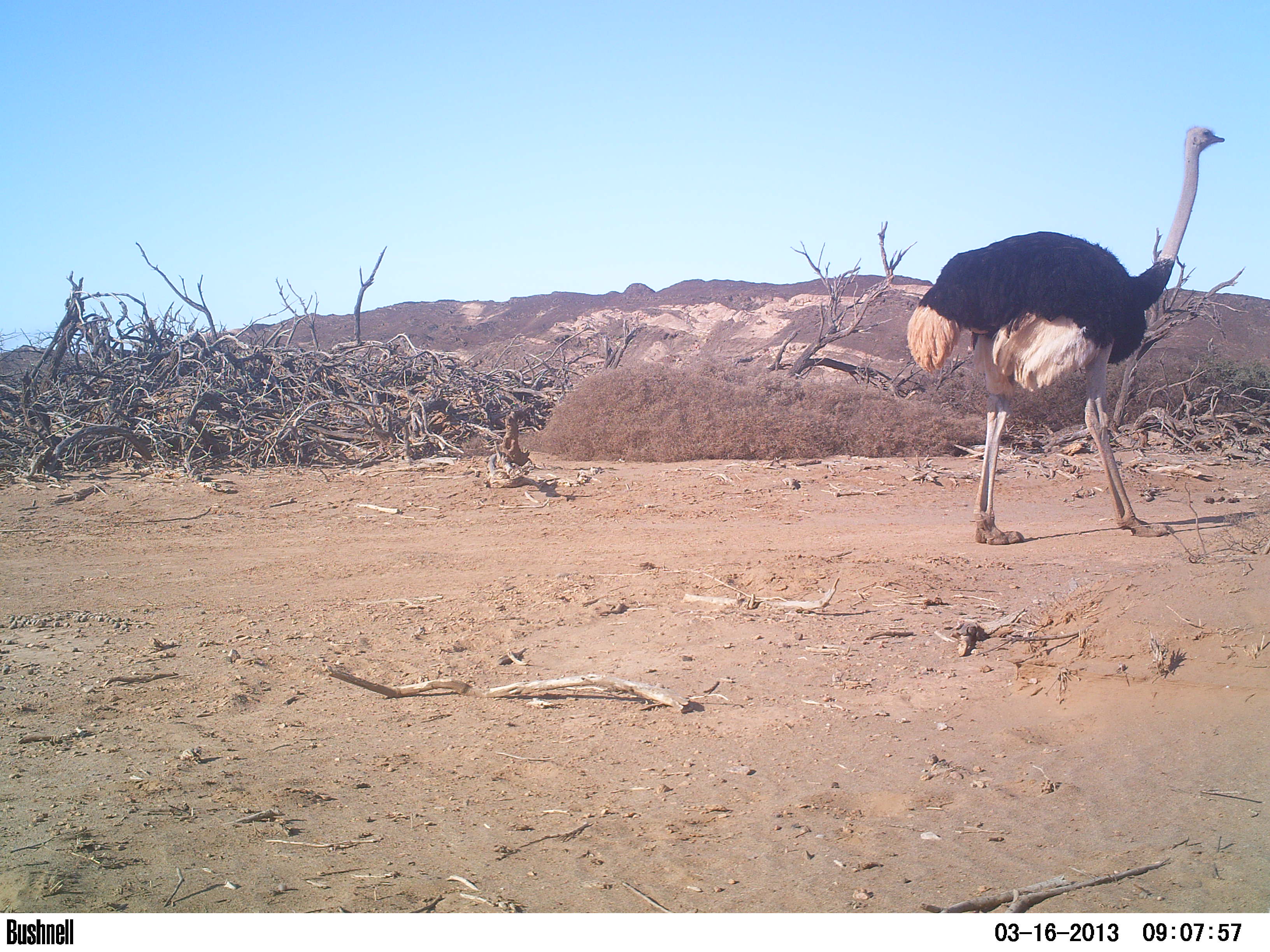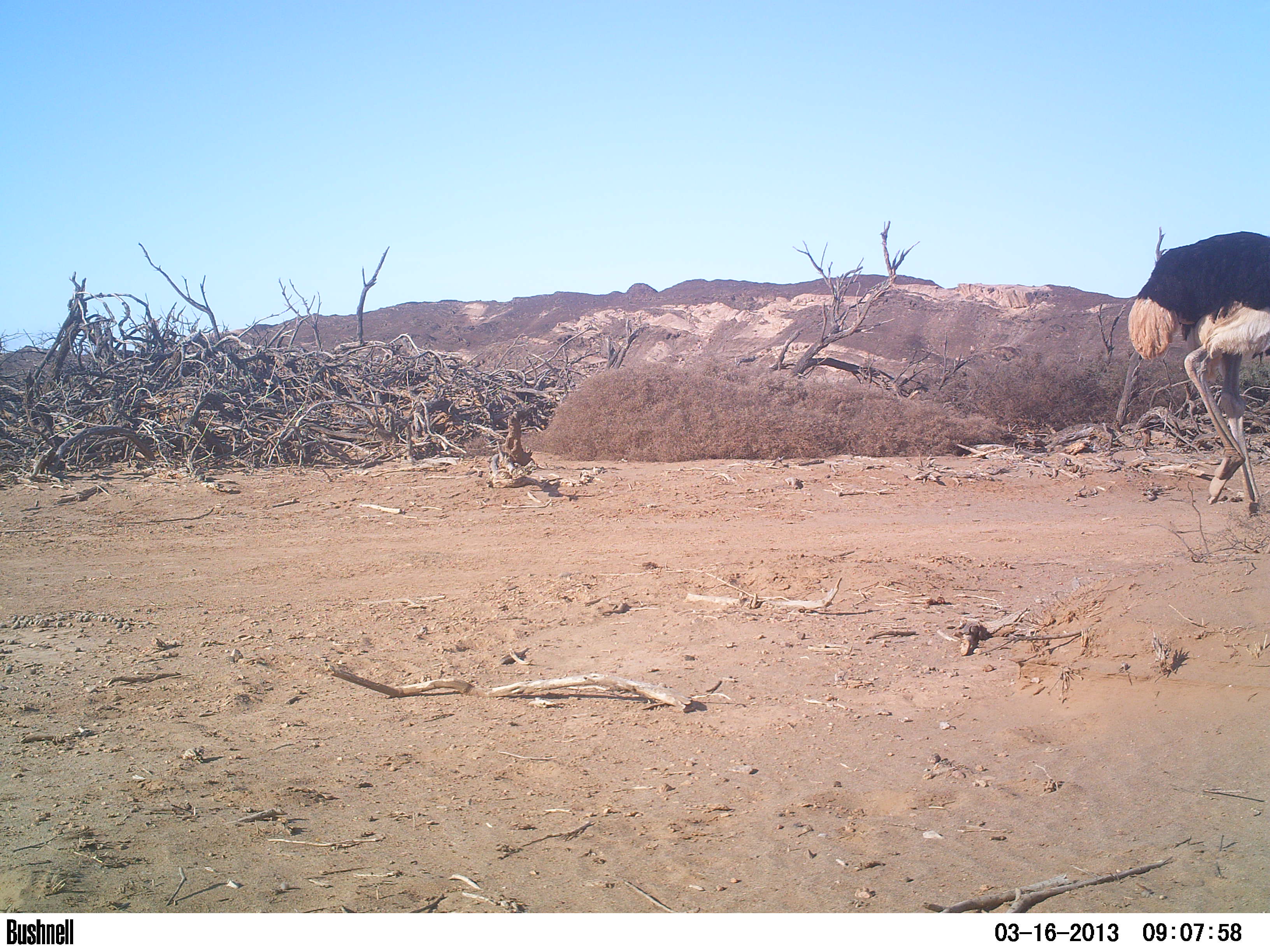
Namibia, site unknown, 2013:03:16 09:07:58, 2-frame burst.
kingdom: Animalia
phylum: Chordata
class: Aves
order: Struthioniformes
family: Struthionidae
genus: Struthio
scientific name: Struthio camelus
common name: common ostrich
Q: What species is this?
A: Struthio camelus (common ostrich).